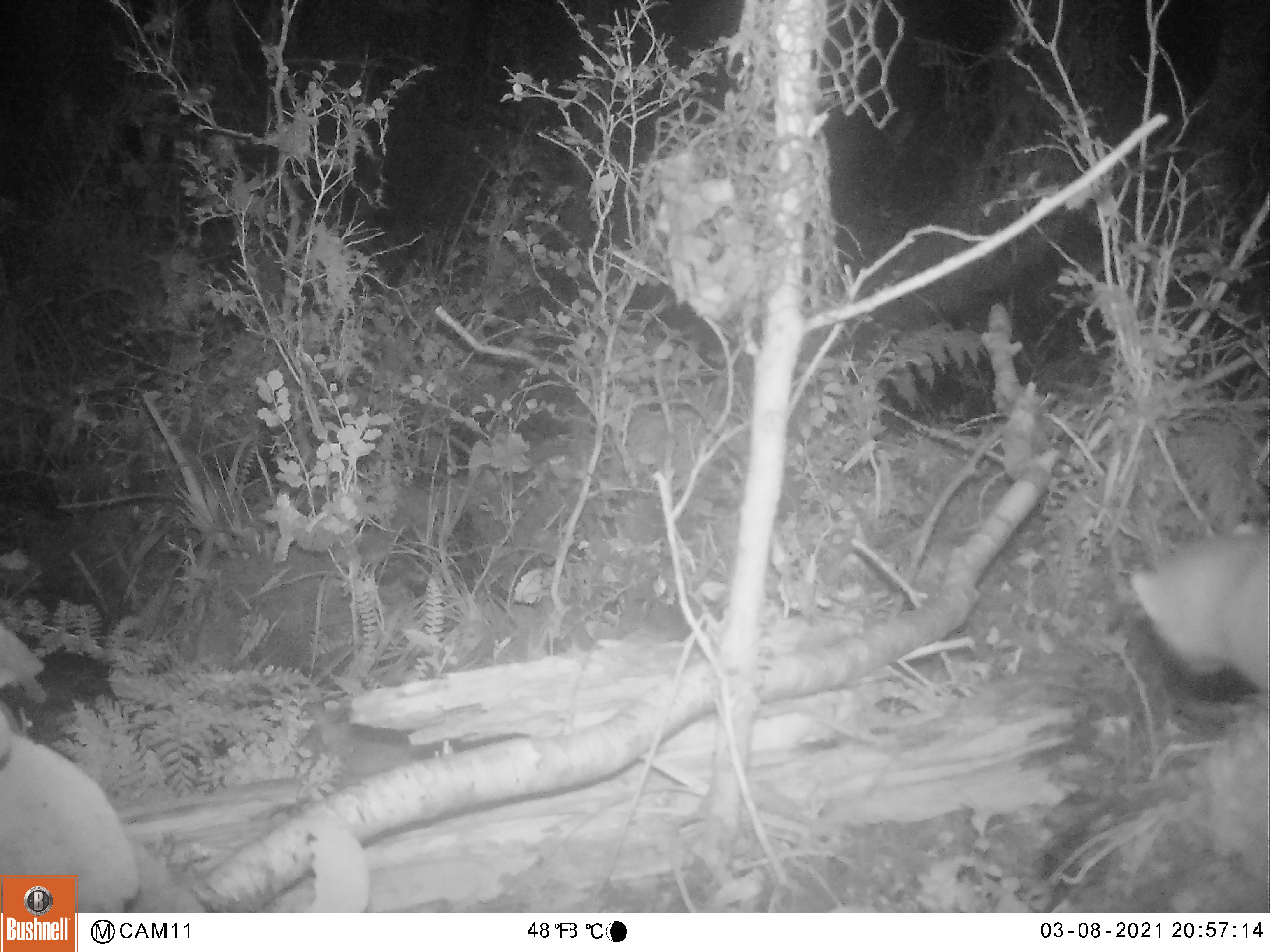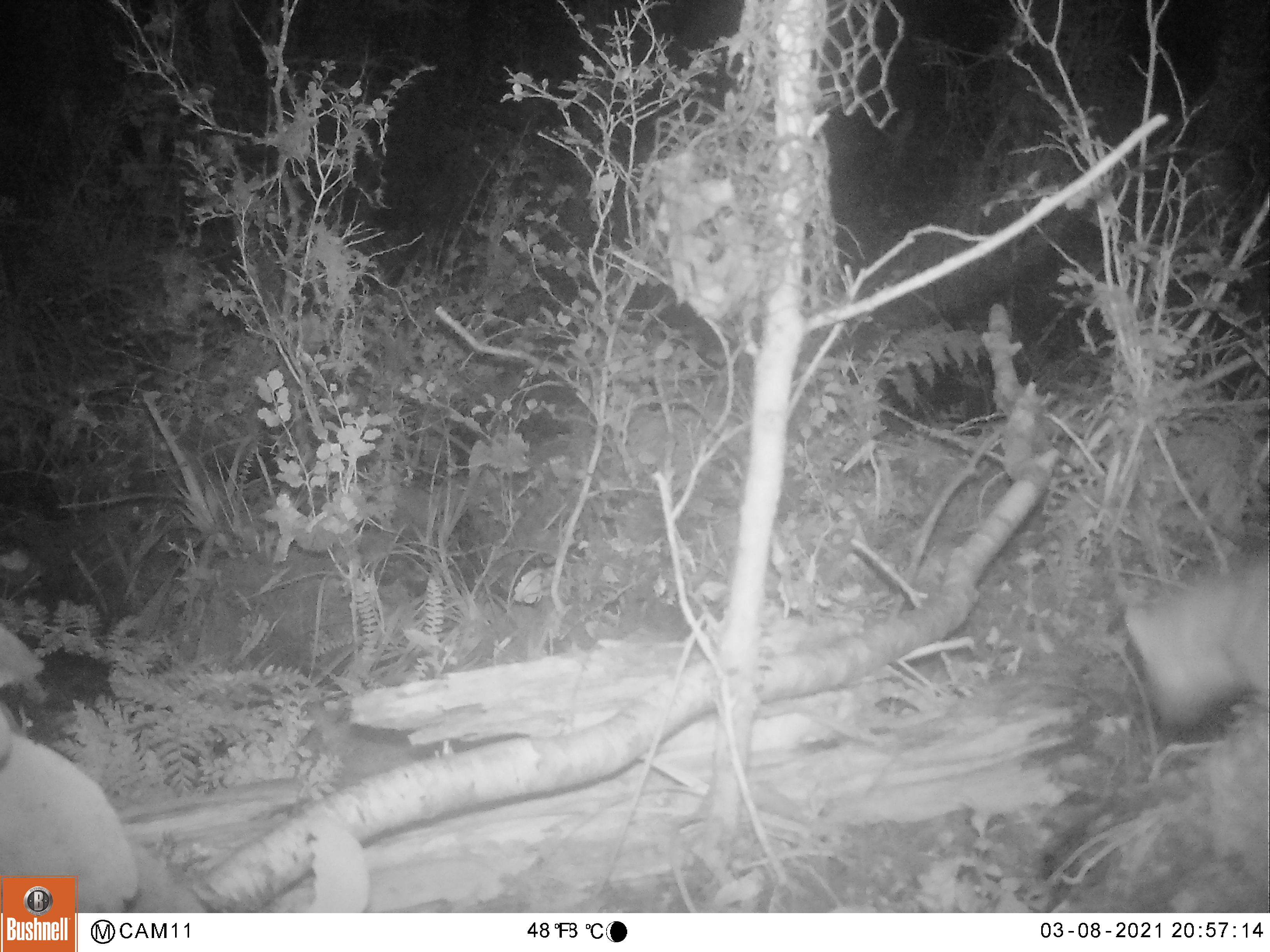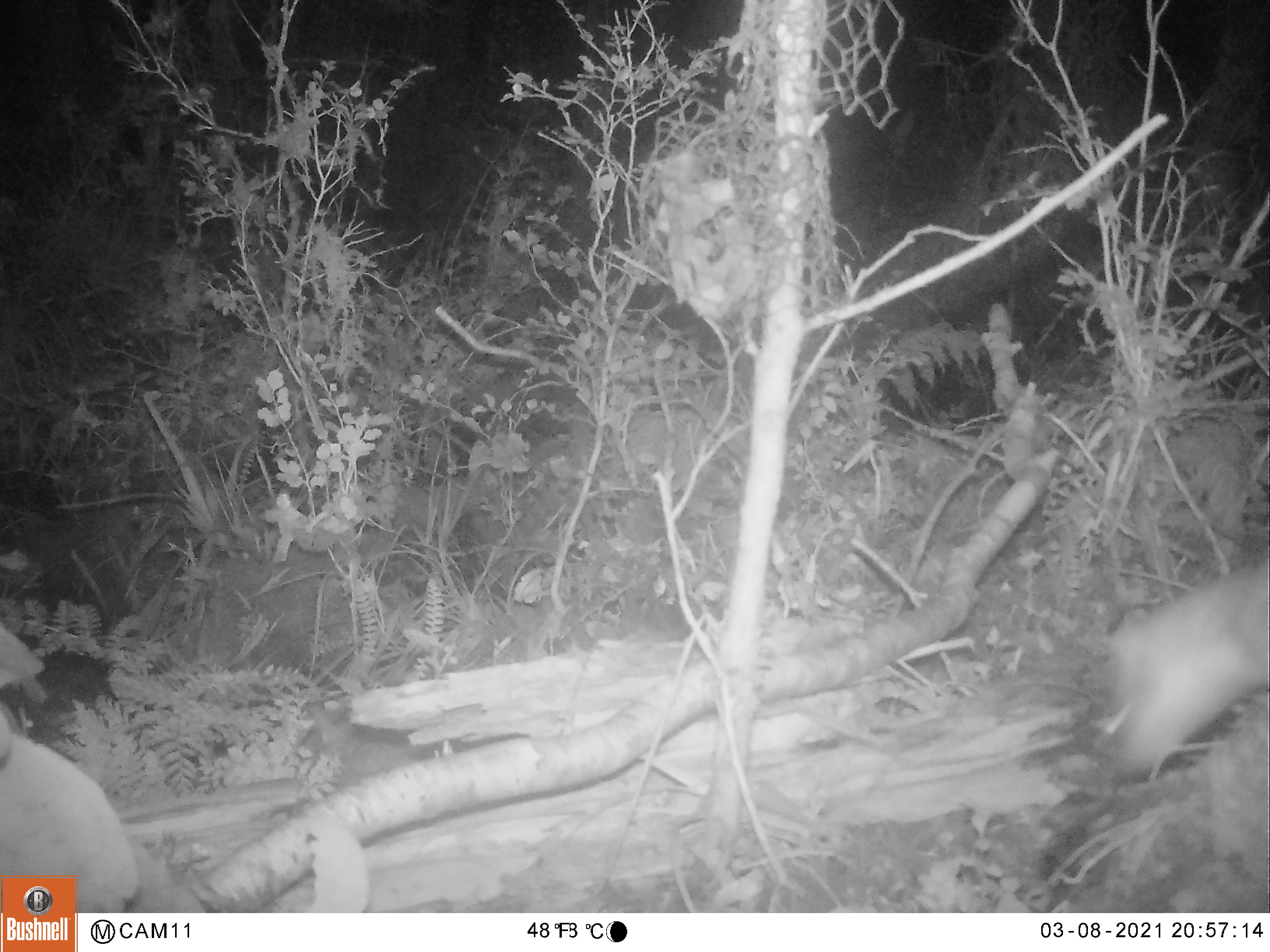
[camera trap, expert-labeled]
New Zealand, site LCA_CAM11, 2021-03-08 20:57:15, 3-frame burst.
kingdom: Animalia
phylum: Chordata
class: Mammalia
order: Carnivora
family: Mustelidae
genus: Mustela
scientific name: Mustela erminea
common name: stoat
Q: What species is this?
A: Stoat (Mustela erminea).